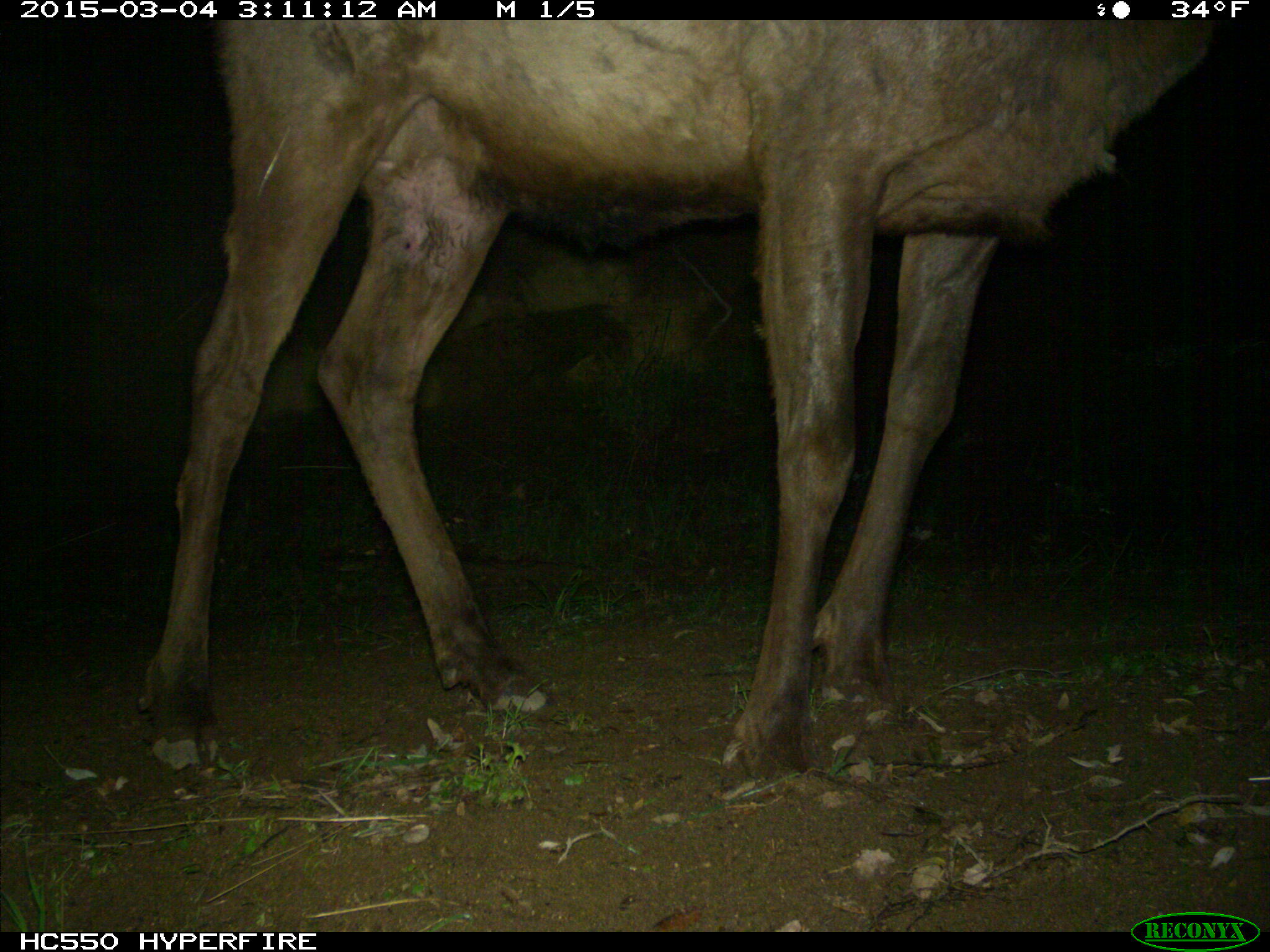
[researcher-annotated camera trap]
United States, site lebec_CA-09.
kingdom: Animalia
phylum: Chordata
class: Mammalia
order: Artiodactyla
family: Cervidae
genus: Cervus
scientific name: Cervus canadensis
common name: elk